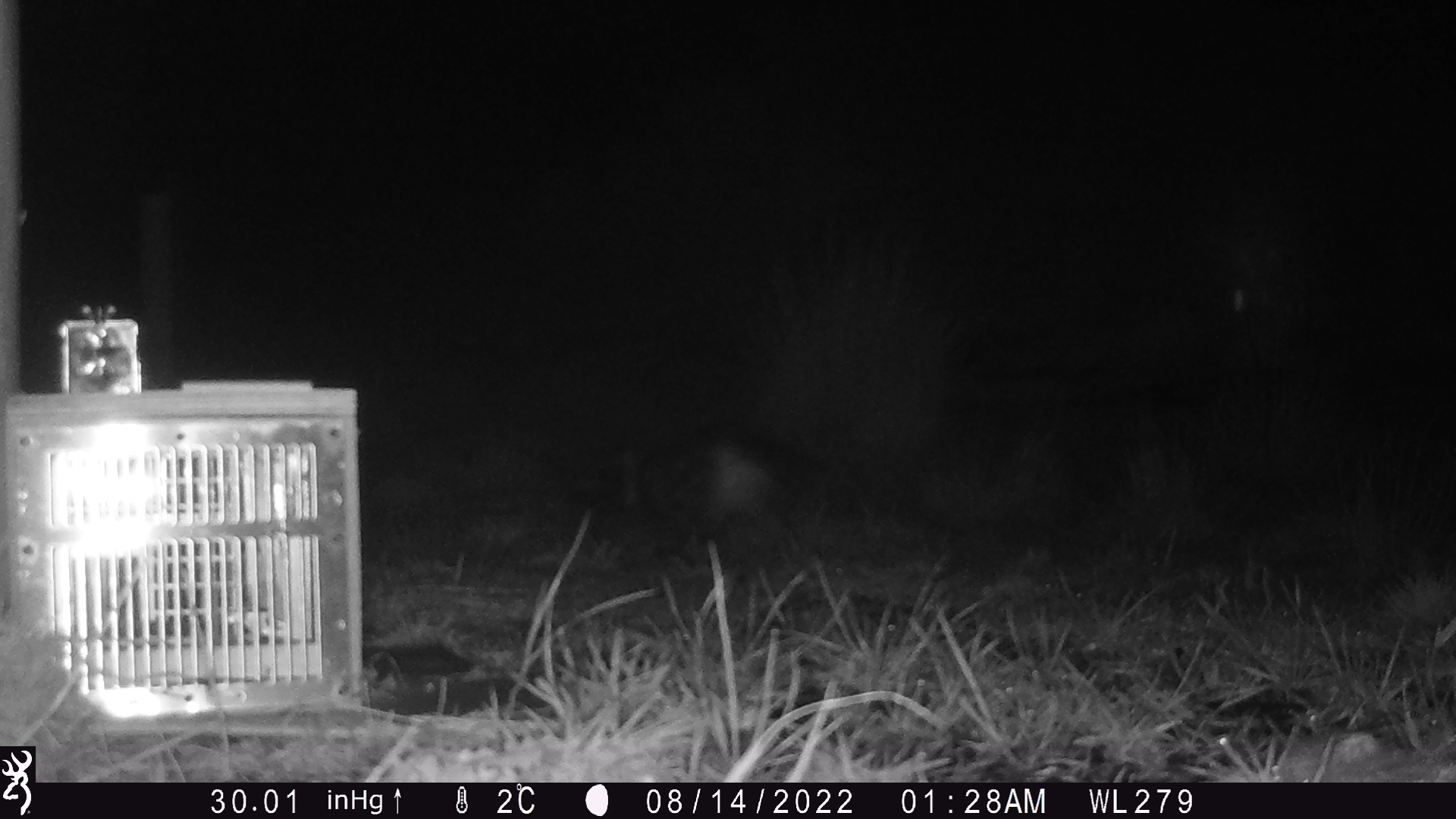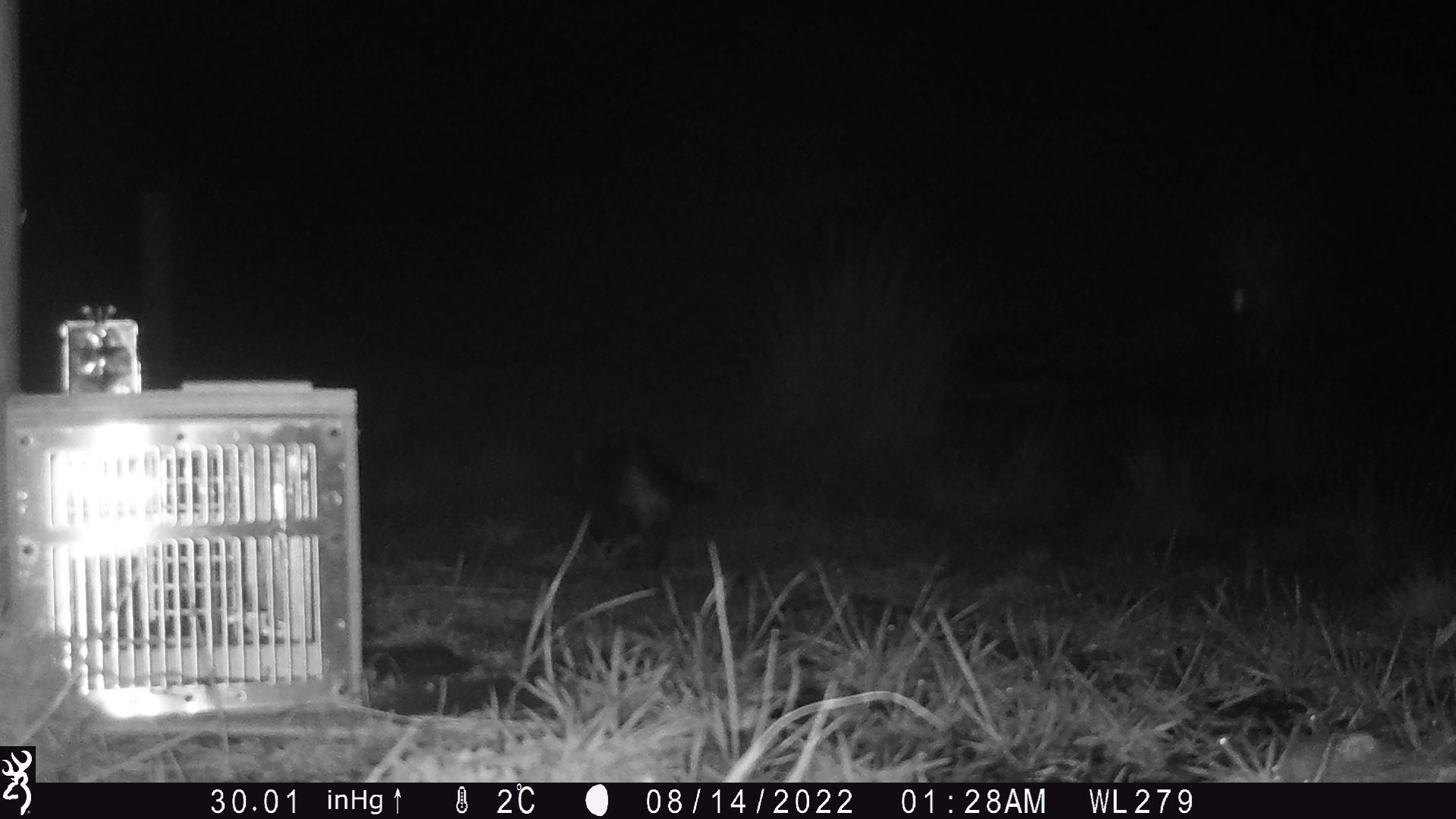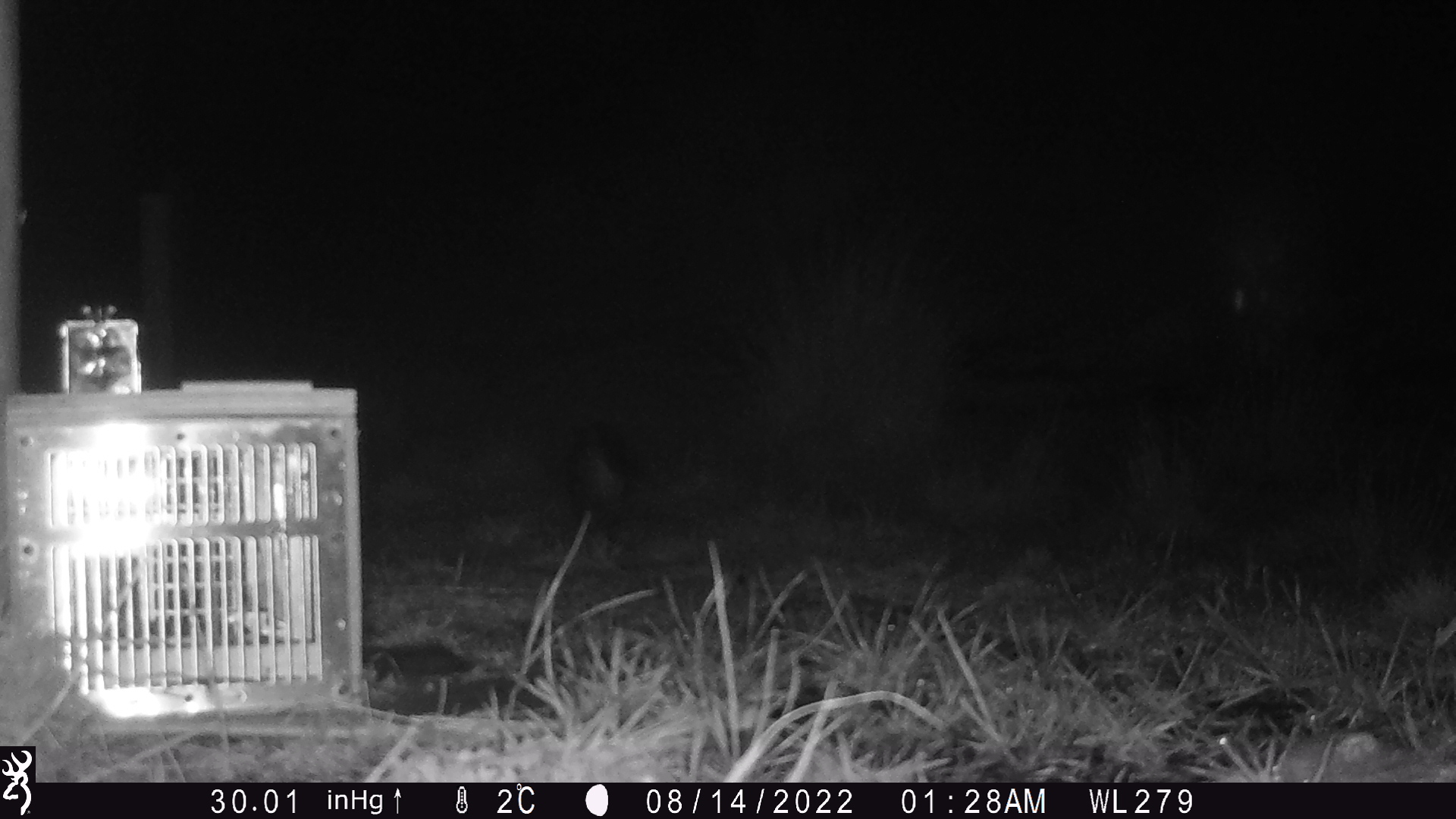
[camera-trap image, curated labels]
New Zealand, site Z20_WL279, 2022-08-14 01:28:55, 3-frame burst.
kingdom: Animalia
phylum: Chordata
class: Mammalia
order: Carnivora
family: Felidae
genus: Felis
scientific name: Felis catus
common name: domestic cat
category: cat